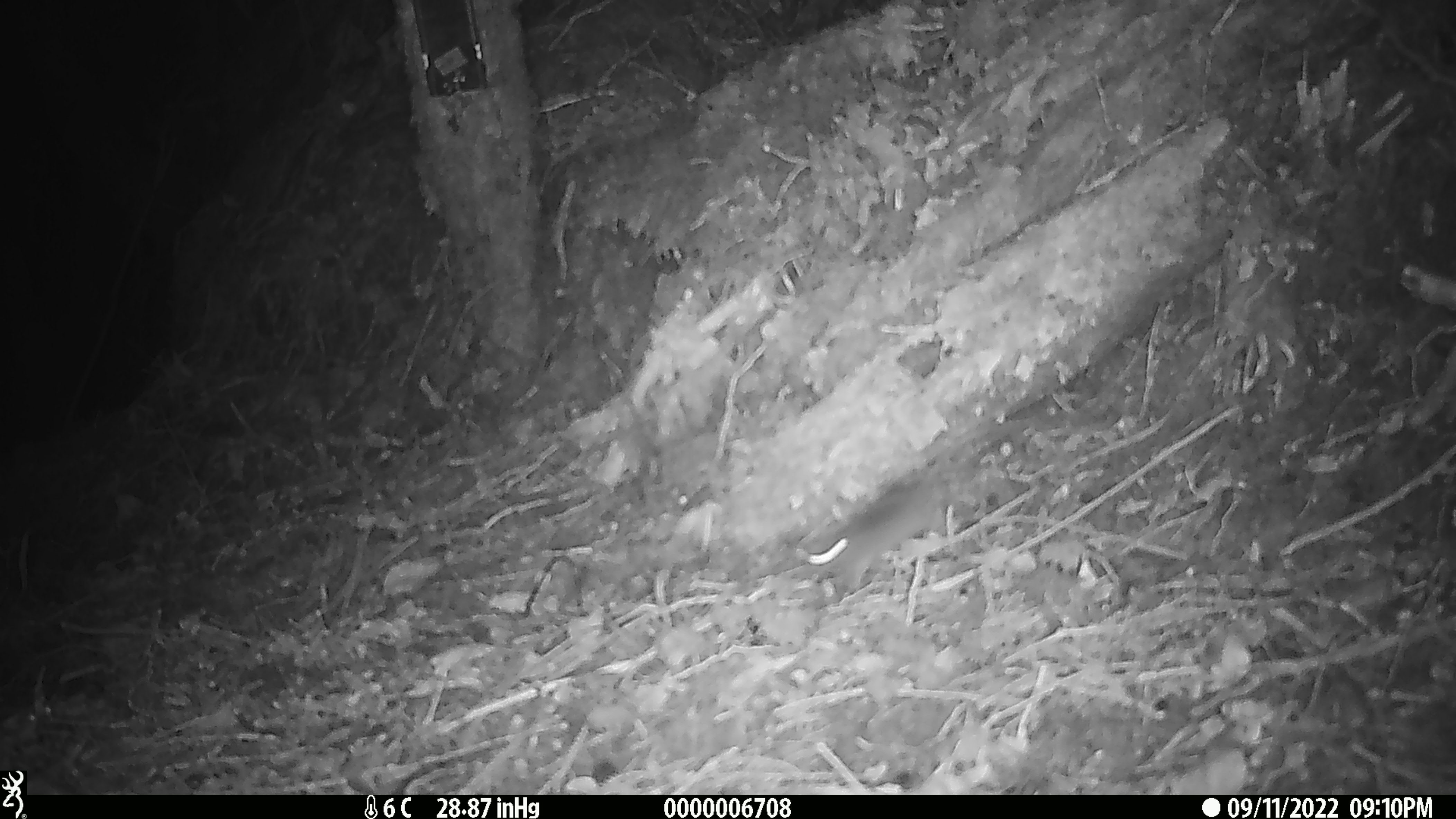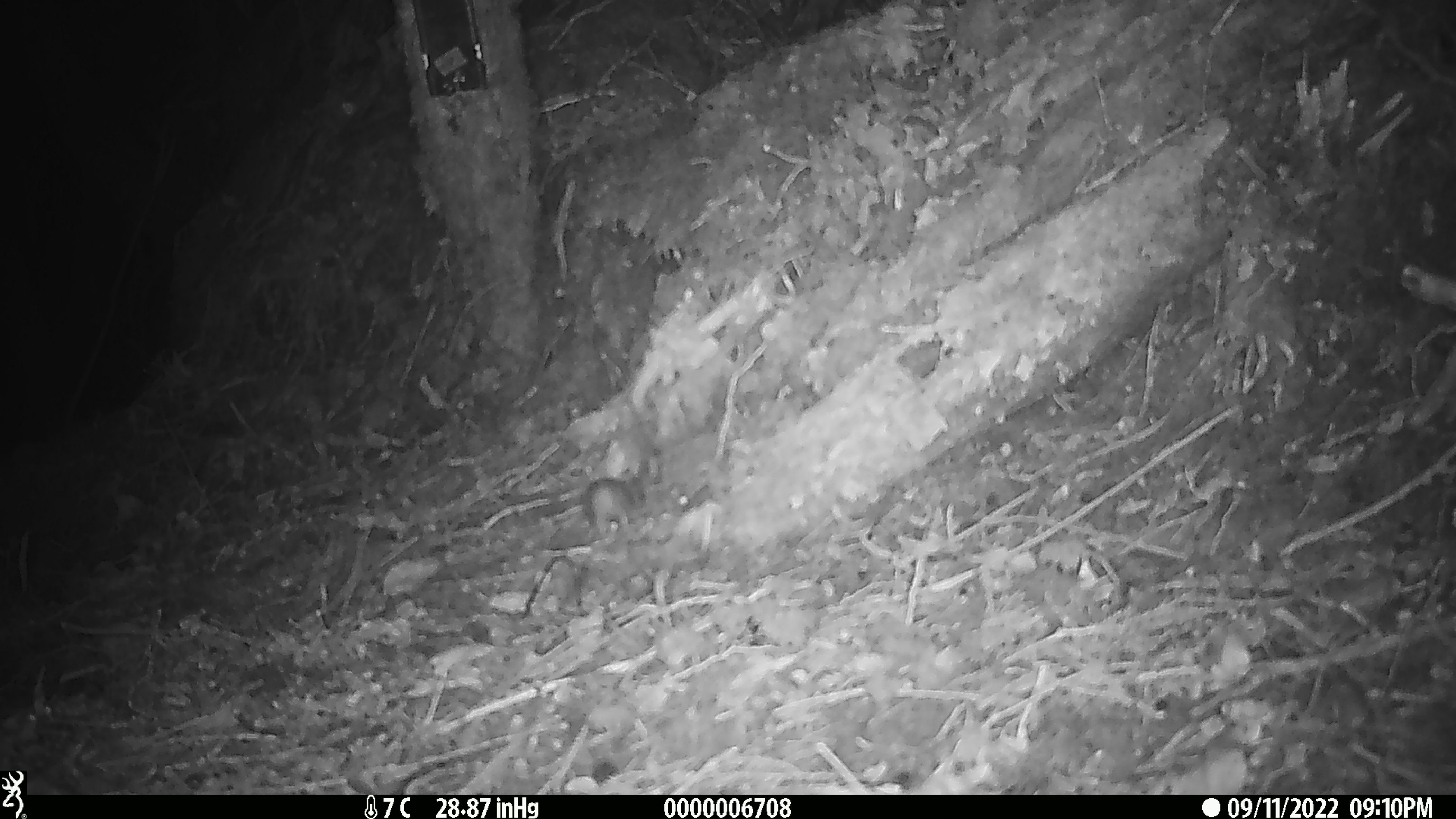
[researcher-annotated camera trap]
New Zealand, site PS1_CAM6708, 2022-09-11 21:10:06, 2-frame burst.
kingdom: Animalia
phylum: Chordata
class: Mammalia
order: Rodentia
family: Muridae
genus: Mus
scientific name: Mus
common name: mouse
Mouse (Mus).